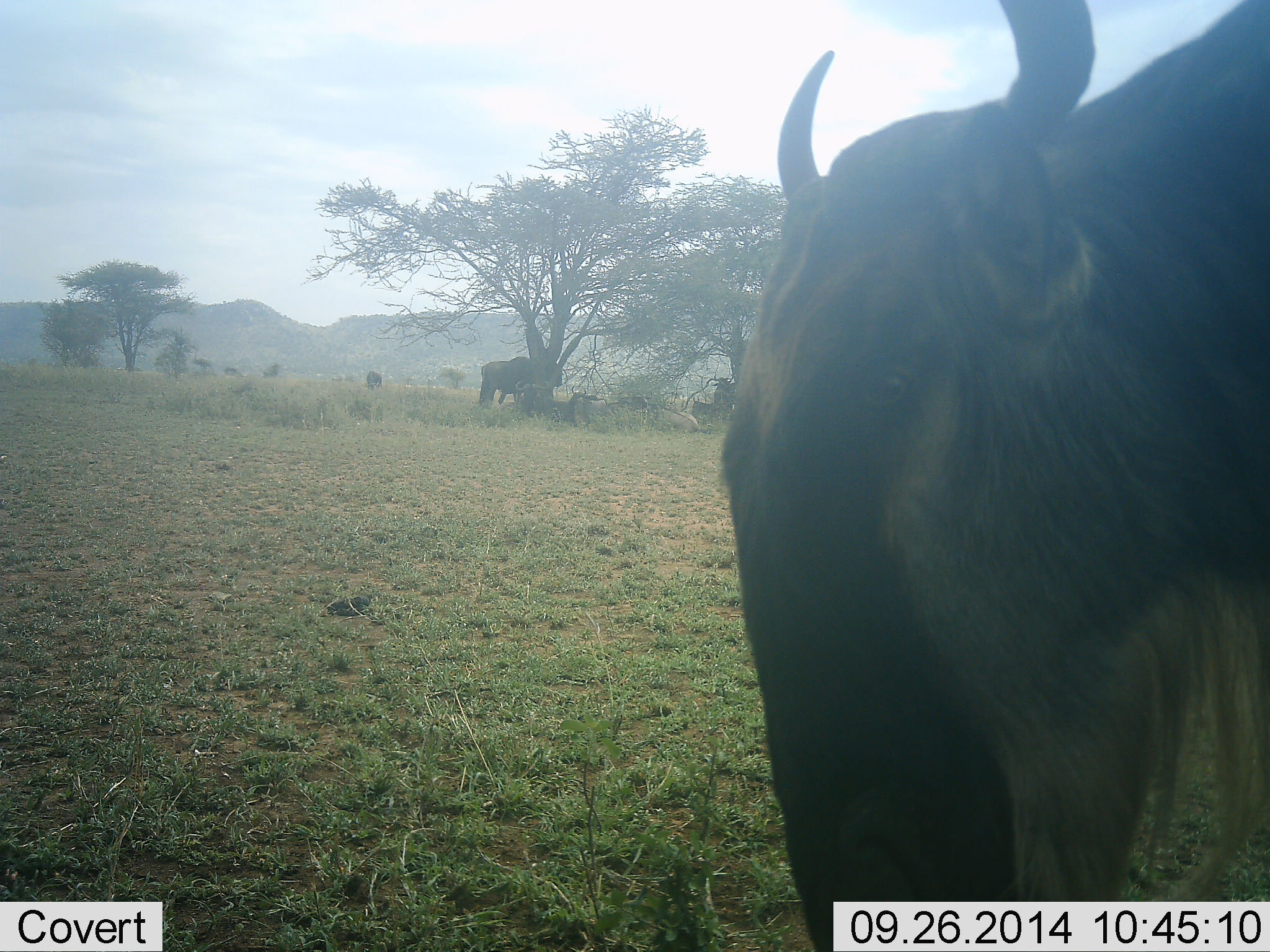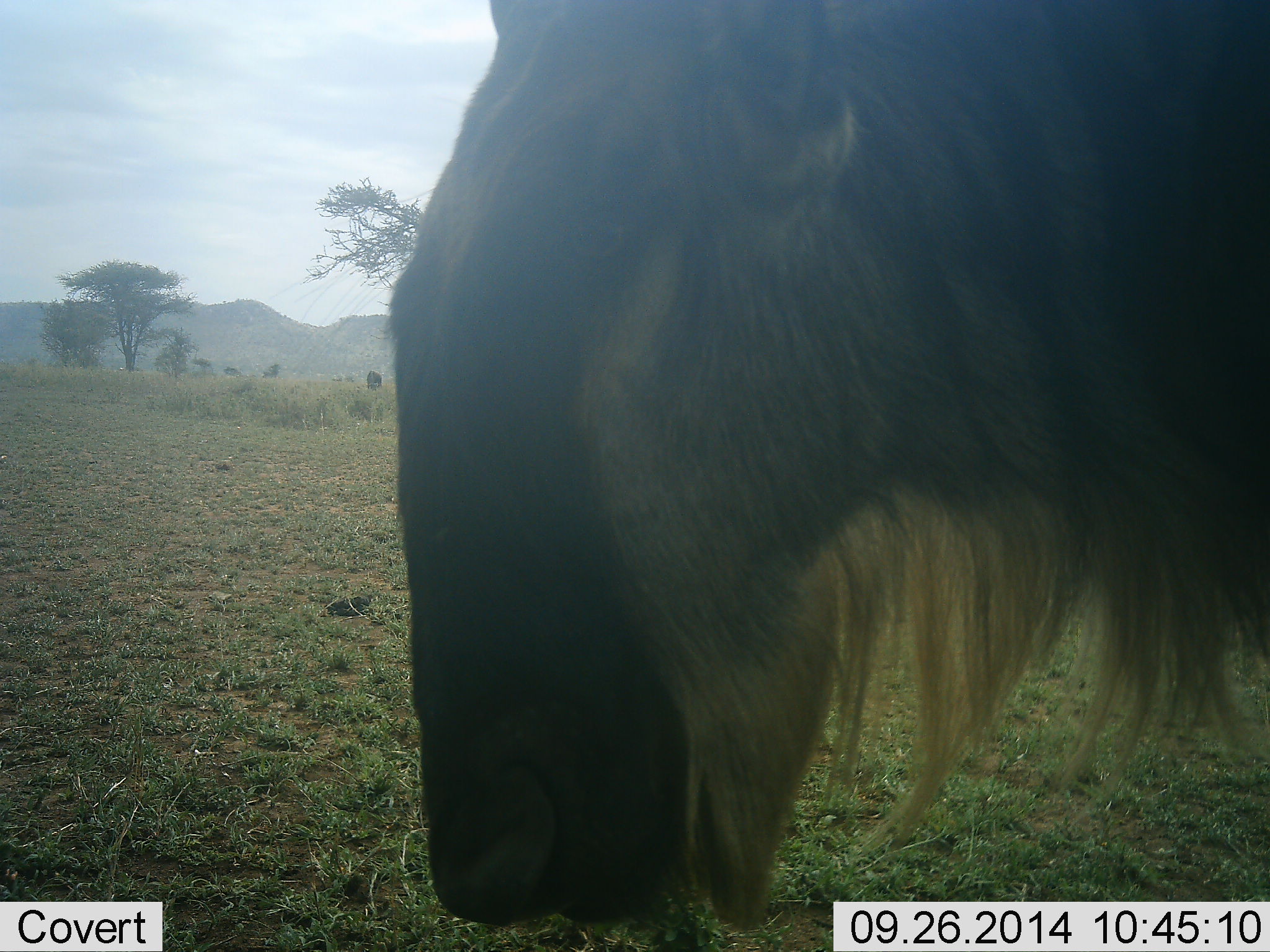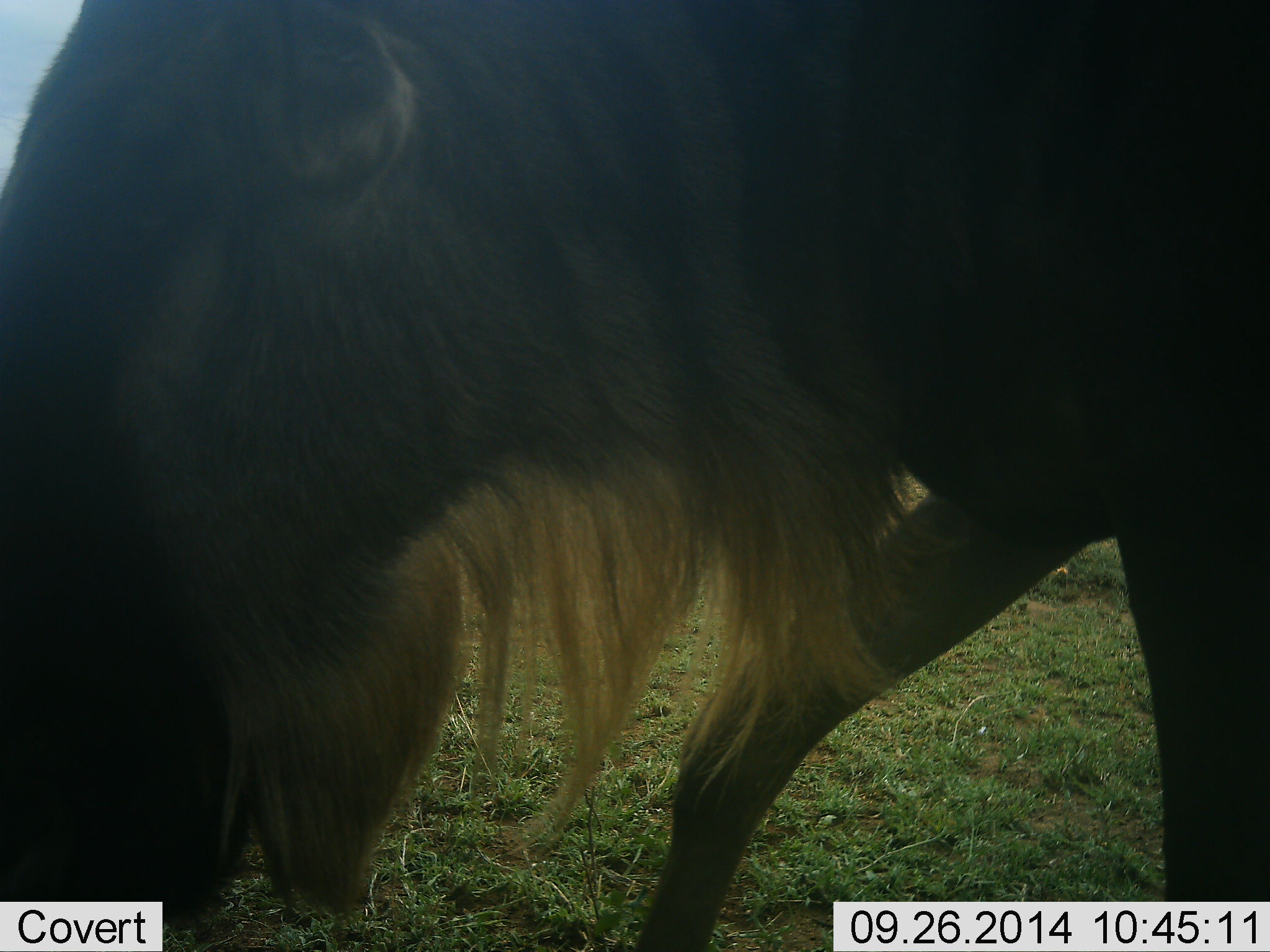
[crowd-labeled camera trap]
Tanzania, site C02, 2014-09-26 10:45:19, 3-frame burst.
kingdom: Animalia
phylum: Chordata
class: Mammalia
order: Artiodactyla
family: Bovidae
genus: Connochaetes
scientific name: Connochaetes taurinus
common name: blue wildebeest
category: wildebeest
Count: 3.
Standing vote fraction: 60%.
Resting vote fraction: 20%.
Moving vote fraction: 80%.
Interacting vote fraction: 0%.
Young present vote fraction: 0%.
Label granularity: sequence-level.